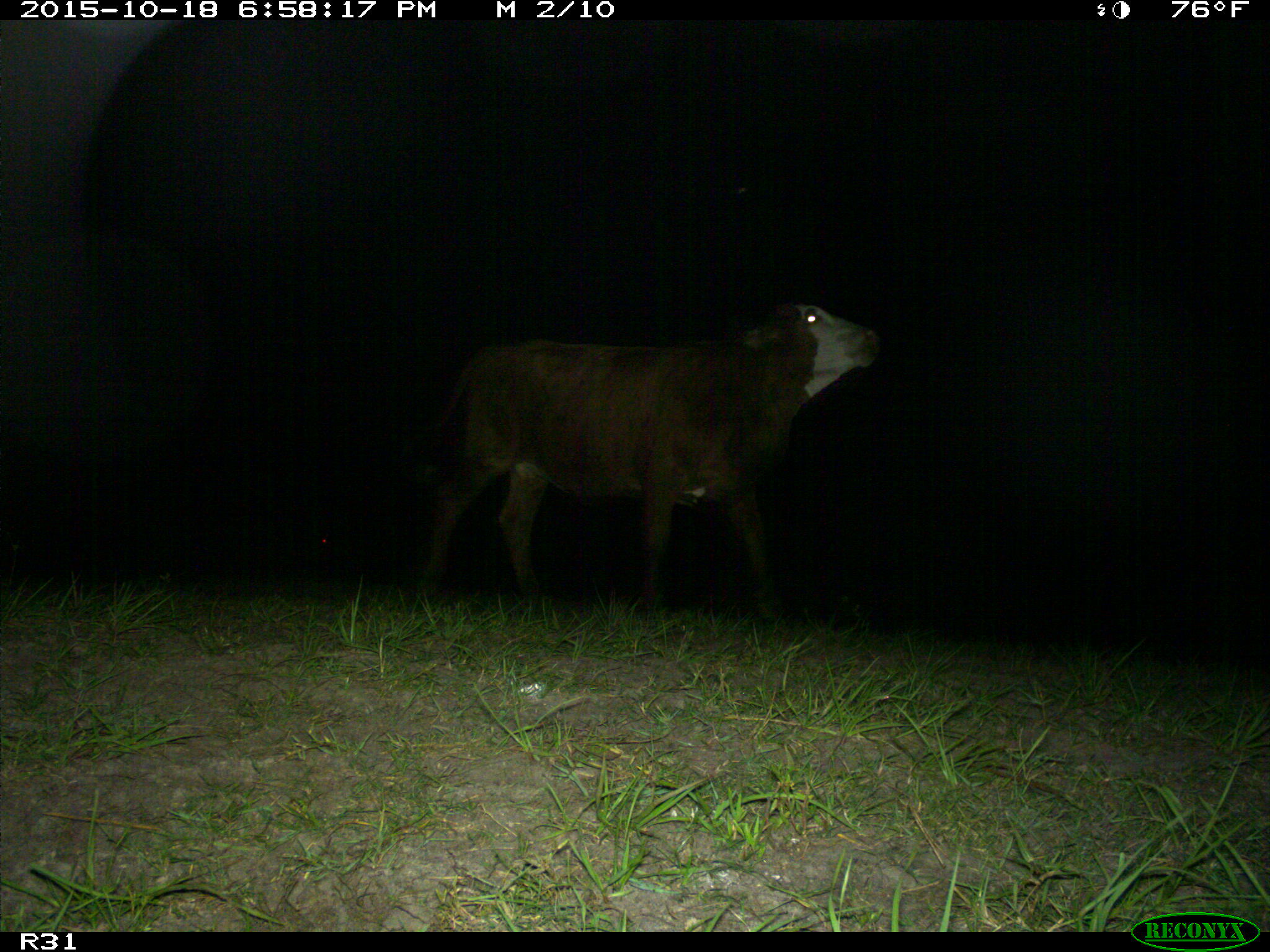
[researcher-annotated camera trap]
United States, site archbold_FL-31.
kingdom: Animalia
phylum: Chordata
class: Mammalia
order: Artiodactyla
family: Bovidae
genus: Bos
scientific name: Bos taurus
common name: domestic cow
Bos taurus (domestic cow).